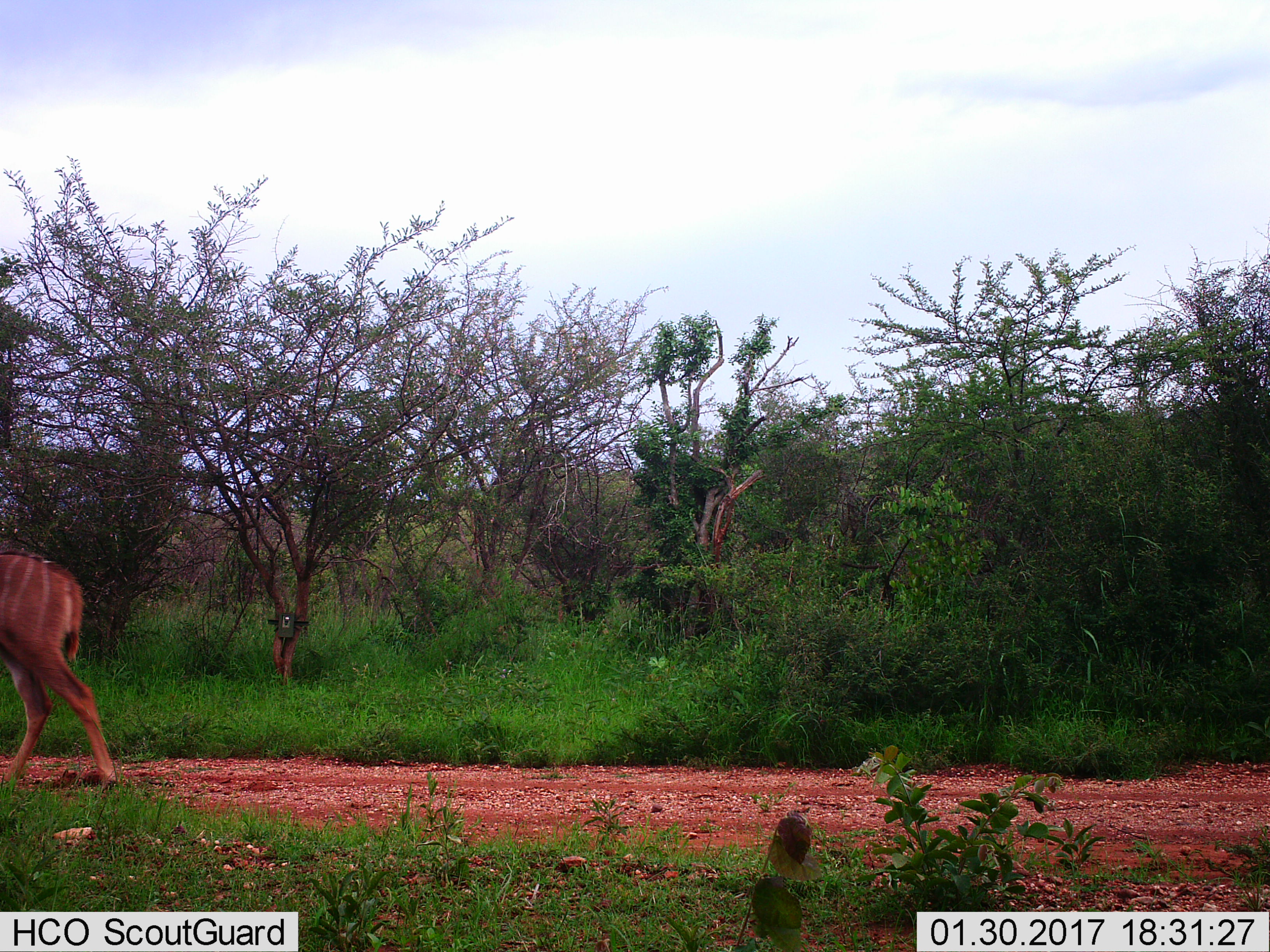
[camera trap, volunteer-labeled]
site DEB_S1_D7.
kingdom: Animalia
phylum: Chordata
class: Mammalia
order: Artiodactyla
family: Bovidae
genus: Tragelaphus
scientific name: Tragelaphus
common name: kudu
Kudu (Tragelaphus), count 1. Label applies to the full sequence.